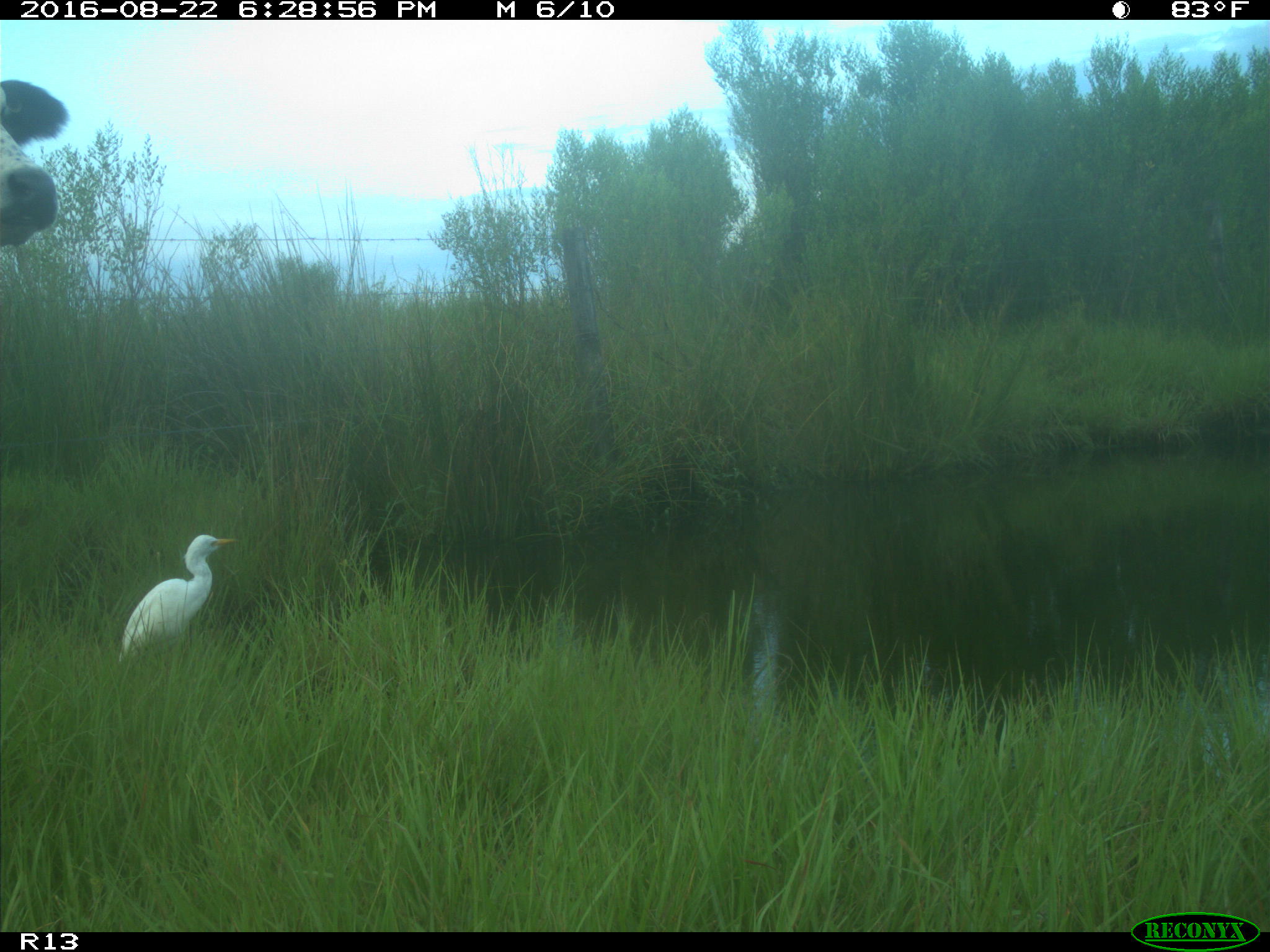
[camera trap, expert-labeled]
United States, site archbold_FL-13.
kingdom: Animalia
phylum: Chordata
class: Mammalia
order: Artiodactyla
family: Bovidae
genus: Bos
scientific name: Bos taurus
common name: domestic cow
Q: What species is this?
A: Bos taurus (domestic cow).